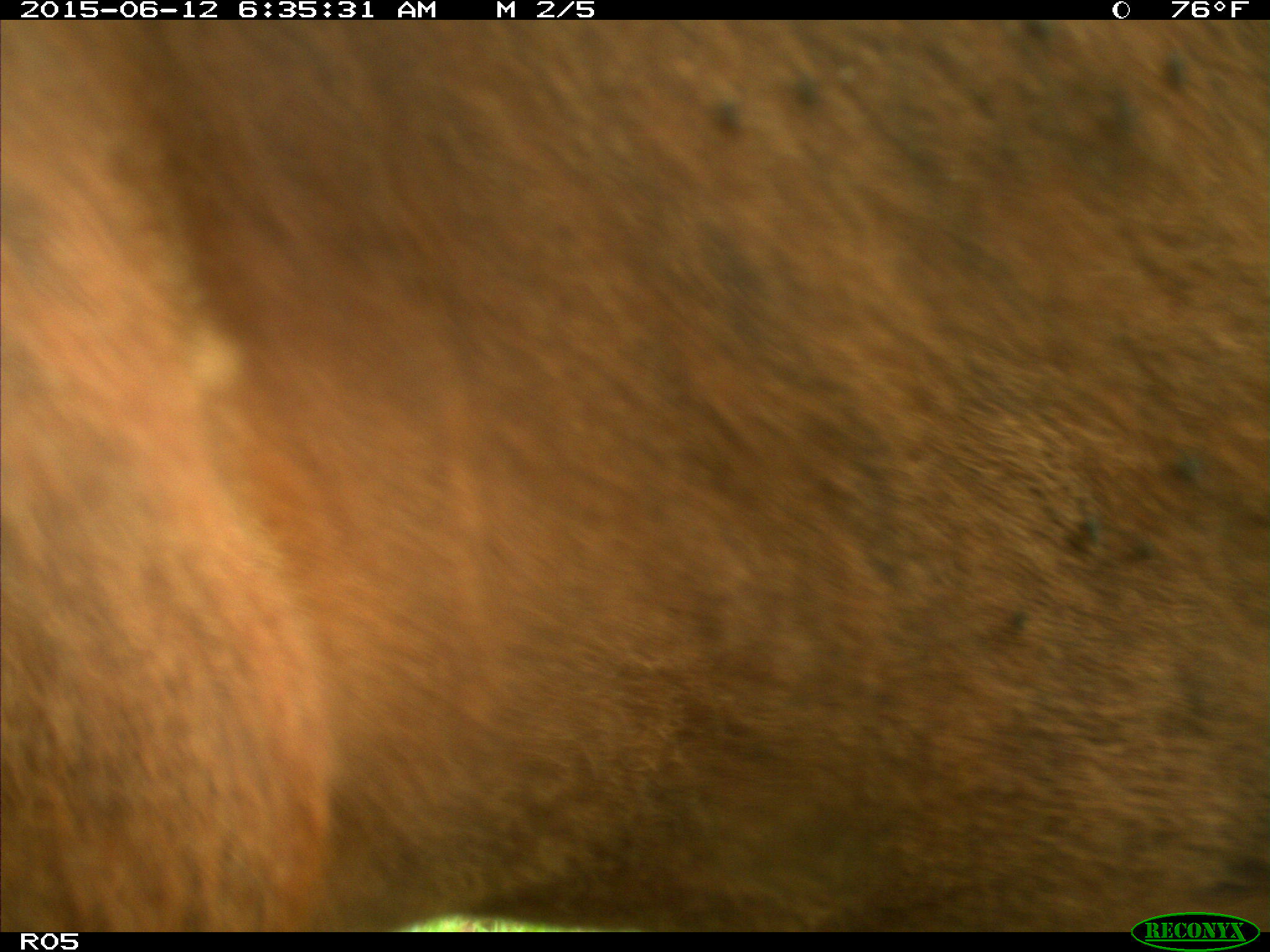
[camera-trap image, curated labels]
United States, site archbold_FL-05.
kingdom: Animalia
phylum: Chordata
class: Mammalia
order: Artiodactyla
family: Bovidae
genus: Bos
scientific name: Bos taurus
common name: domestic cow